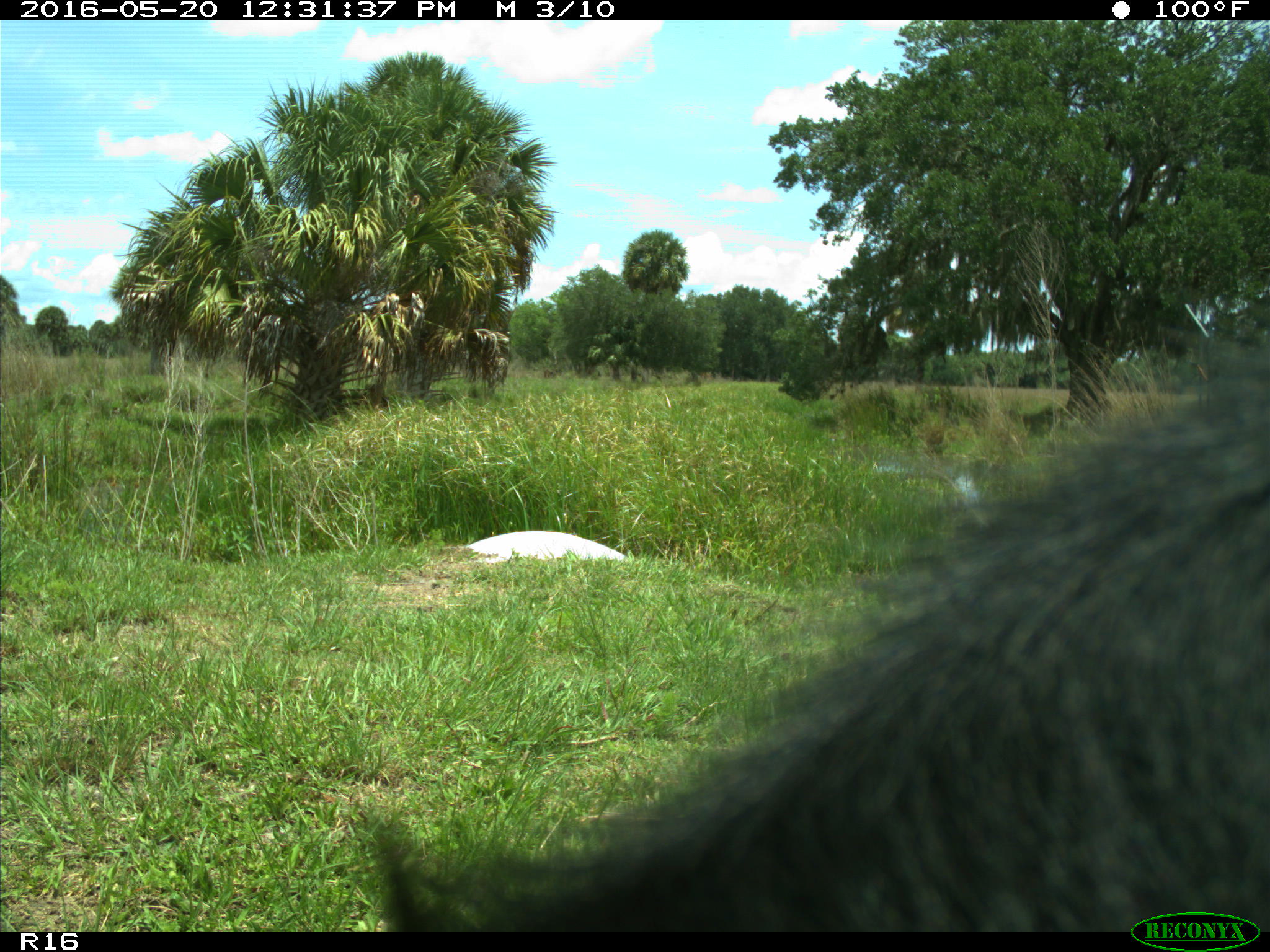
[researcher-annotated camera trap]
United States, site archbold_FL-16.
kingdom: Animalia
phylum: Chordata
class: Mammalia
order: Artiodactyla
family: Bovidae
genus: Bos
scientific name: Bos taurus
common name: domestic cow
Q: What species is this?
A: Bos taurus (domestic cow).